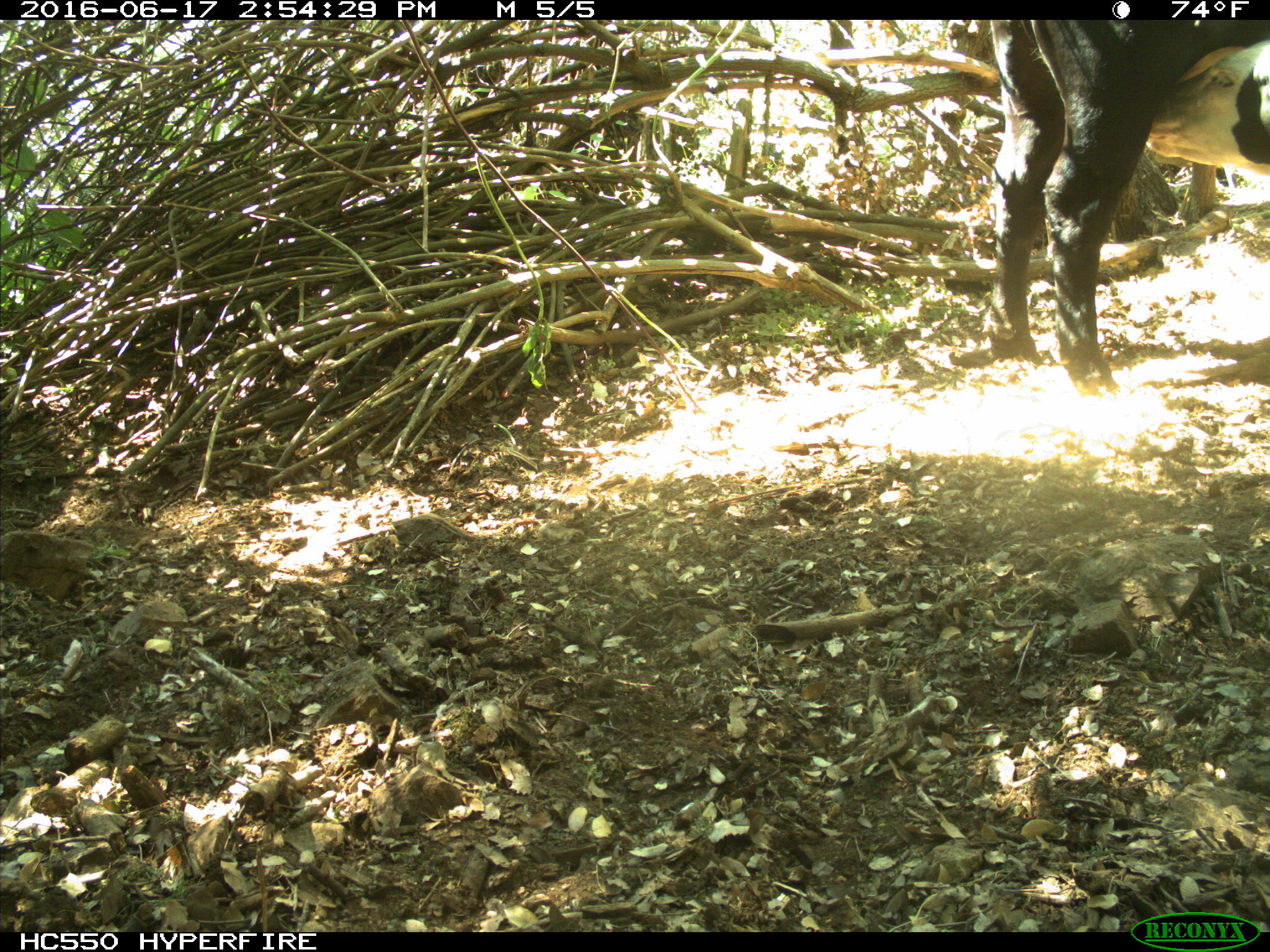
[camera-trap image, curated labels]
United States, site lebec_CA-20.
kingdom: Animalia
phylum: Chordata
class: Mammalia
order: Artiodactyla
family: Bovidae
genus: Bos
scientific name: Bos taurus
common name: domestic cow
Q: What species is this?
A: Bos taurus (domestic cow).